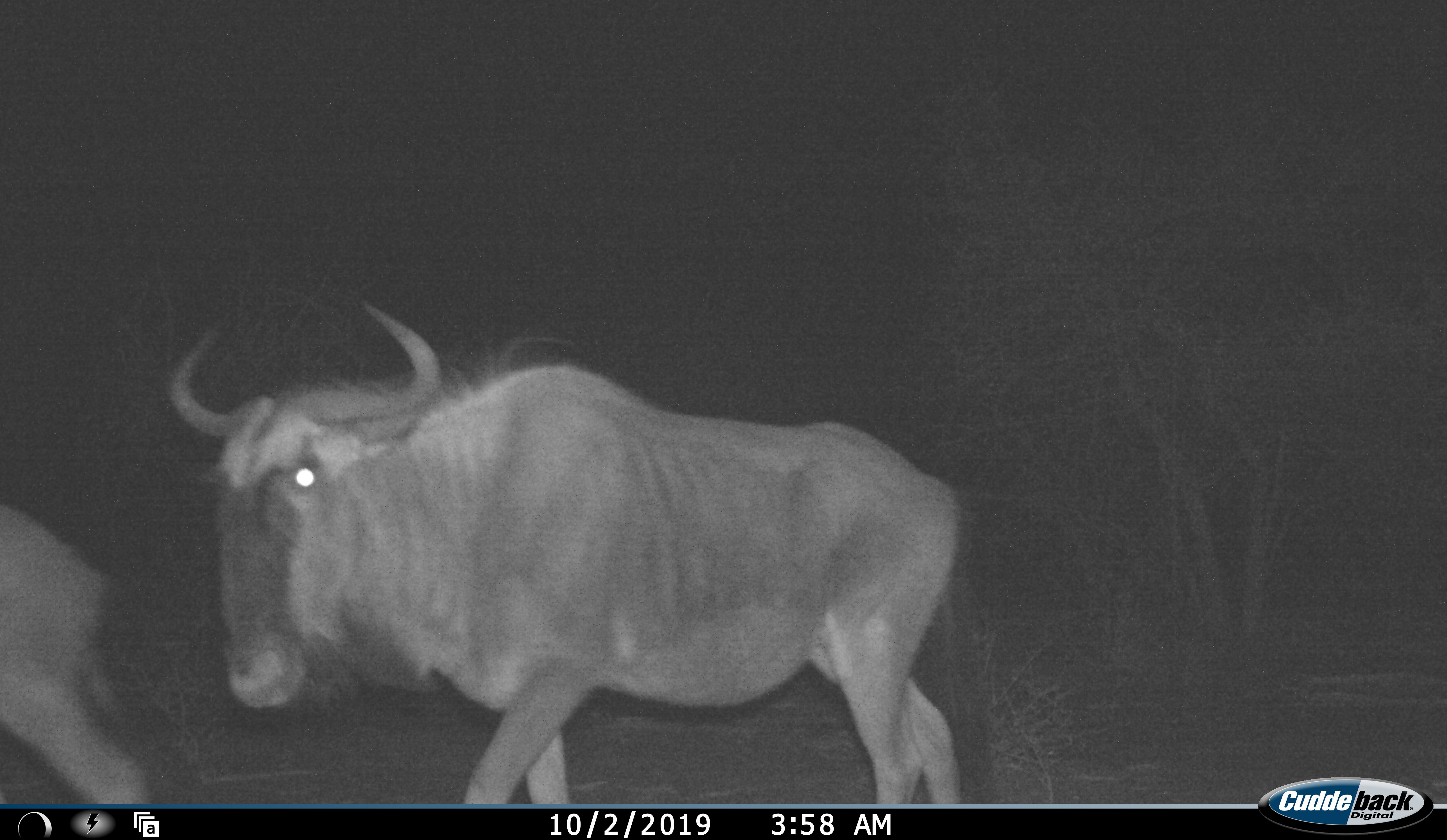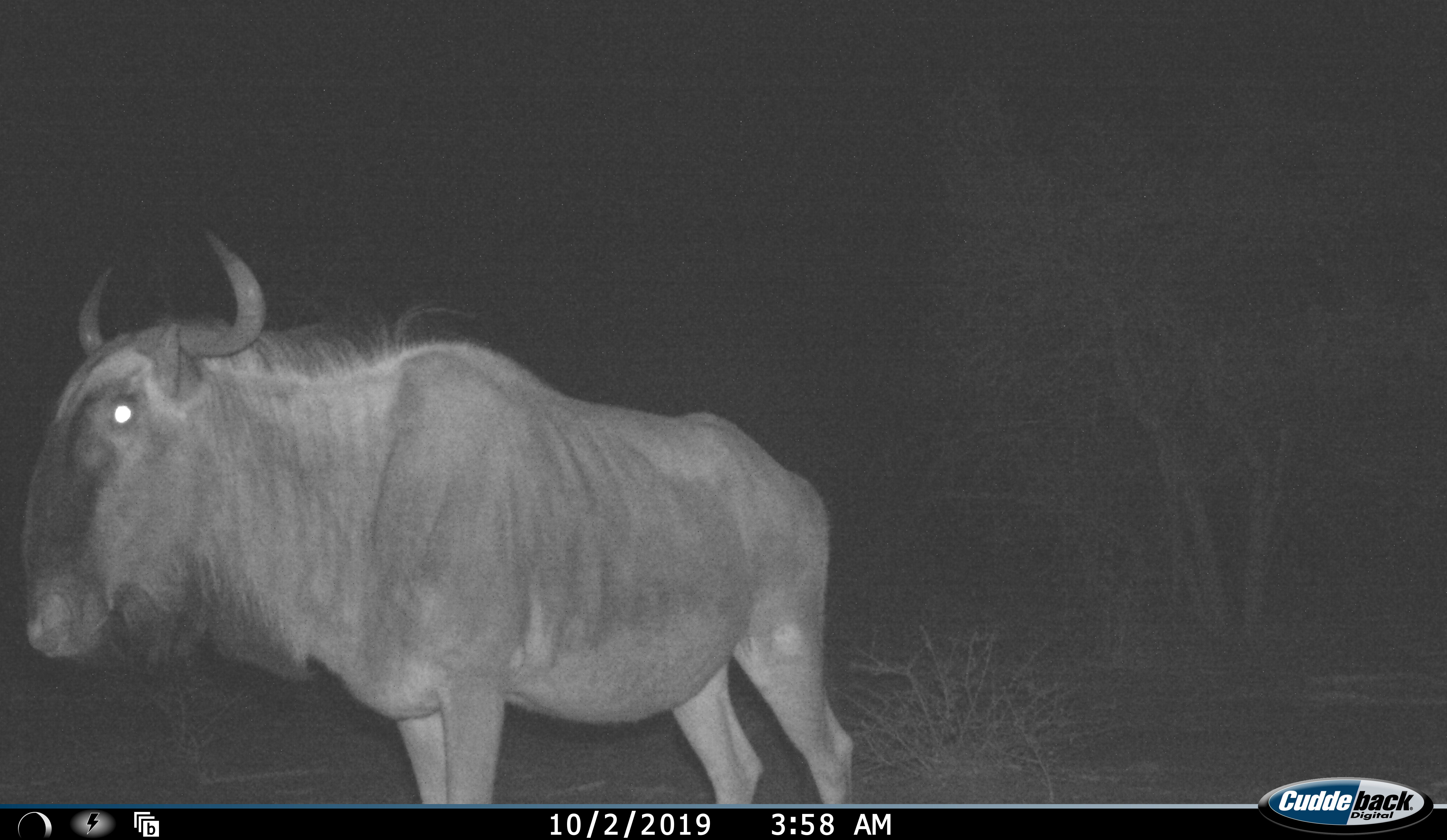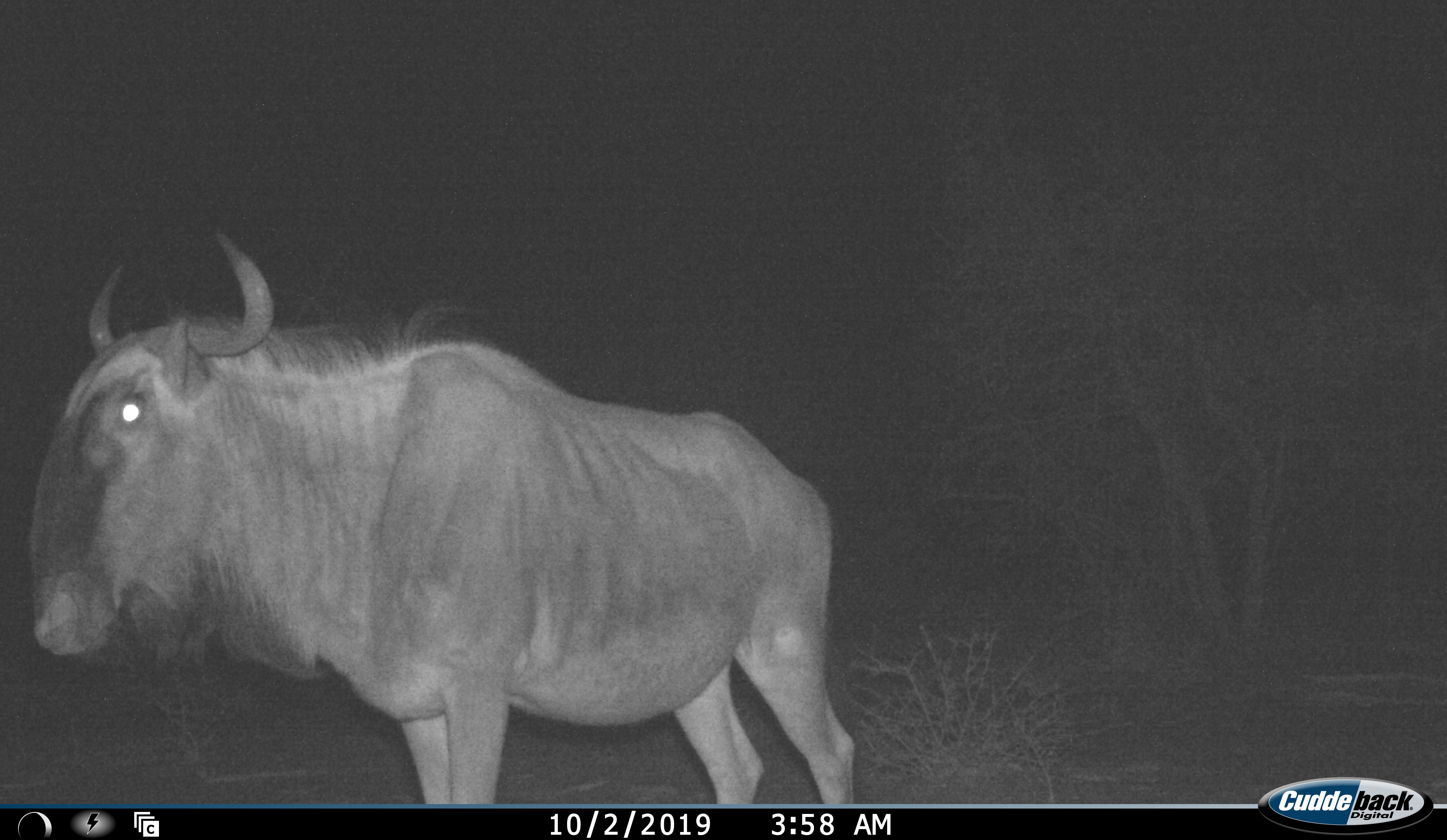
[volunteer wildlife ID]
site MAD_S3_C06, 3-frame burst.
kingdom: Animalia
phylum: Chordata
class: Mammalia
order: Artiodactyla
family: Bovidae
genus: Connochaetes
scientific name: Connochaetes taurinus taurinus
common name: blue wildebeest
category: wildebeestblue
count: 2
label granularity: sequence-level